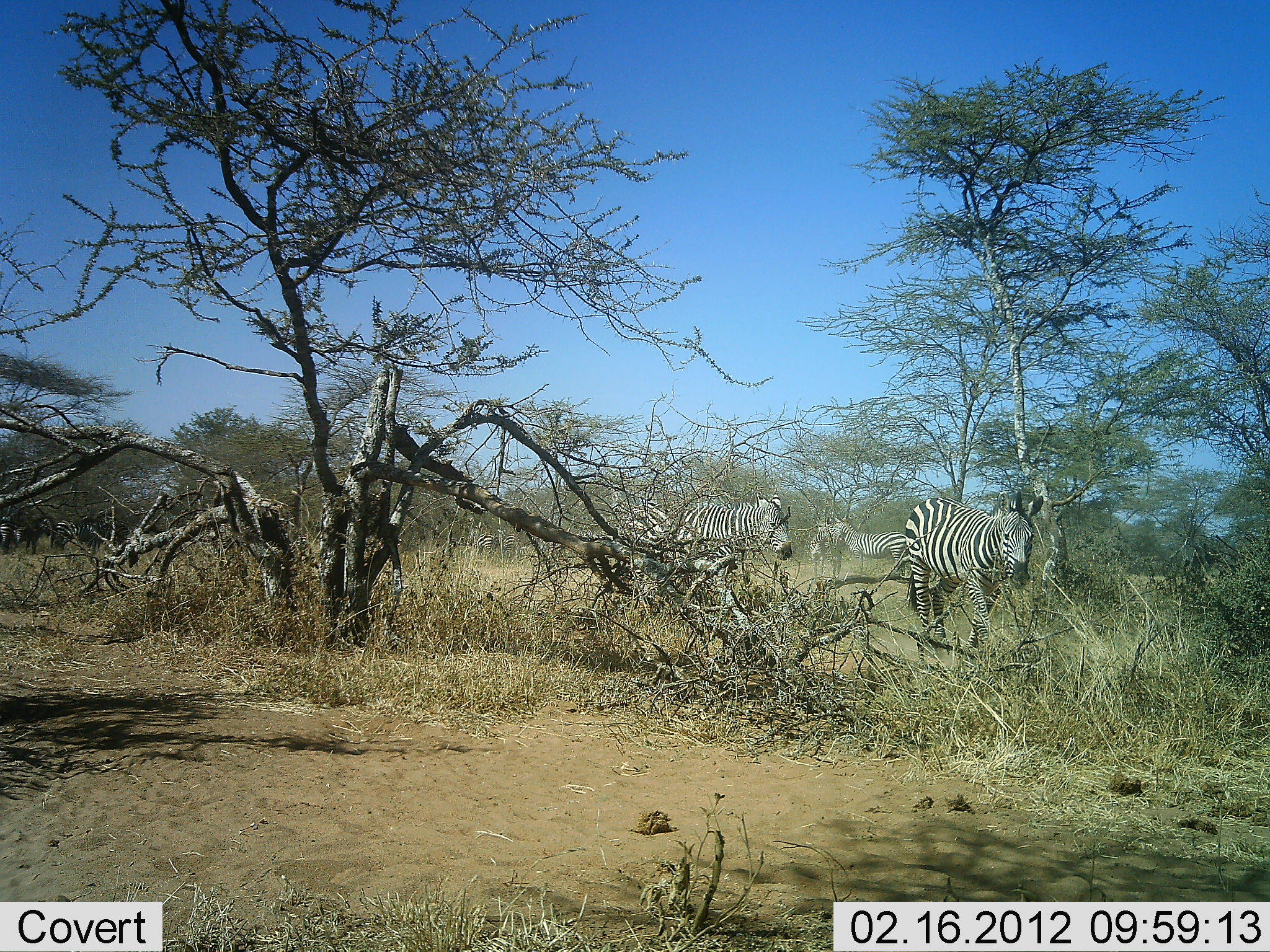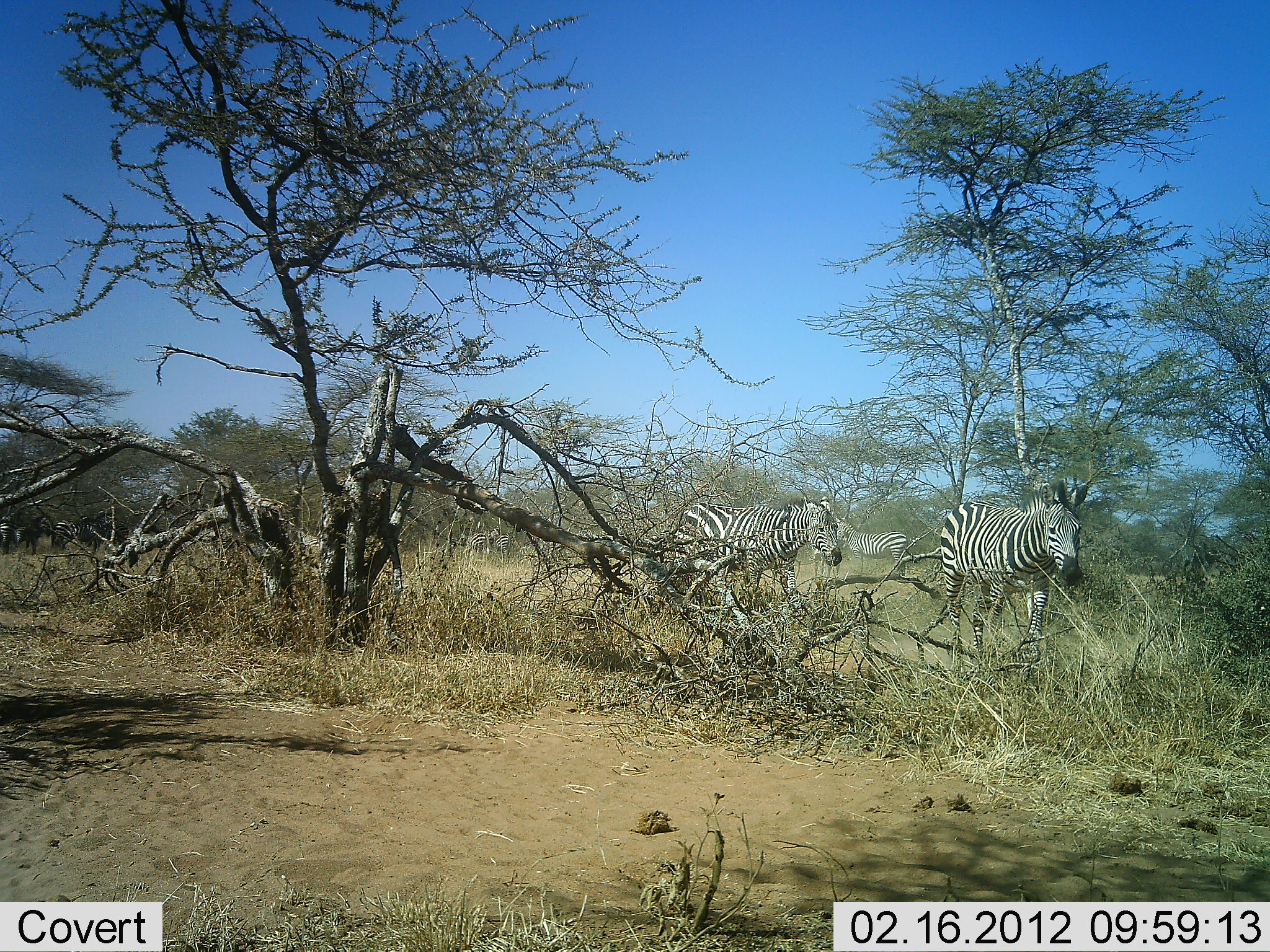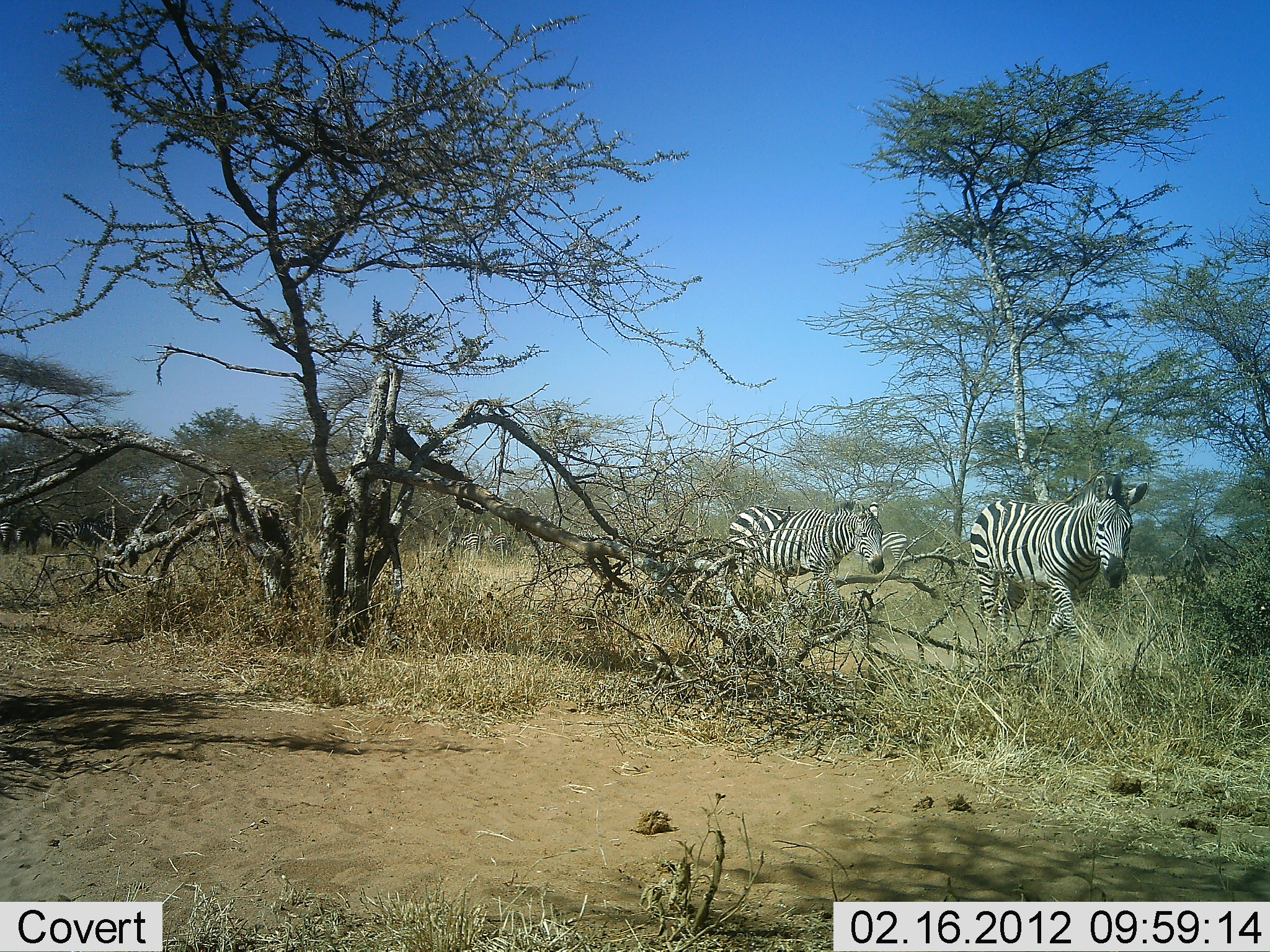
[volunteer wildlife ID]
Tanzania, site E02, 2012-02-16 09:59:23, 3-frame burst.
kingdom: Animalia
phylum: Chordata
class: Mammalia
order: Perissodactyla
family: Equidae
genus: Equus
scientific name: Equus quagga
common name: plains zebra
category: zebra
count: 5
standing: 40%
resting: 0%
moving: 100%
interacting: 3%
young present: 0%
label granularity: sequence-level